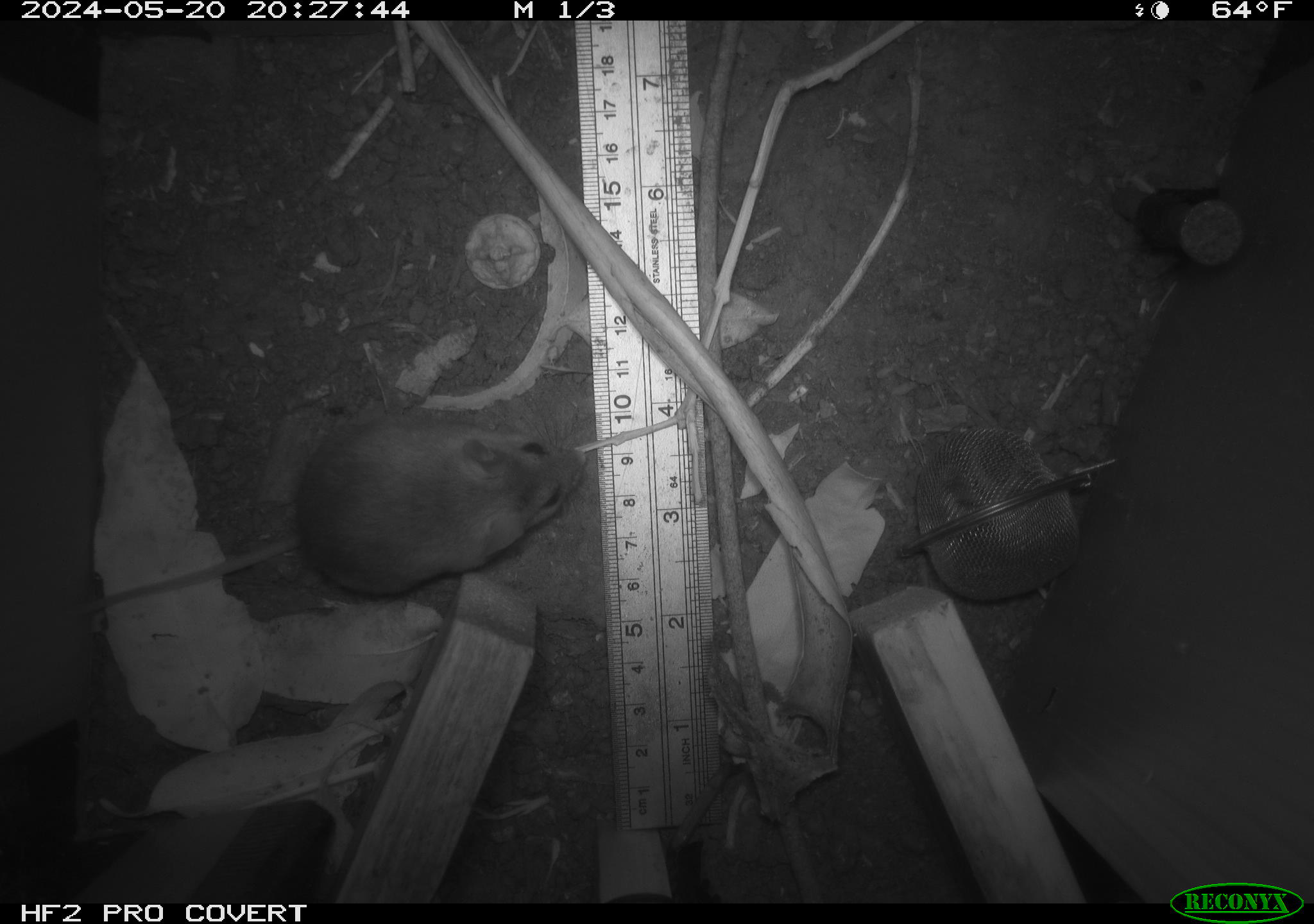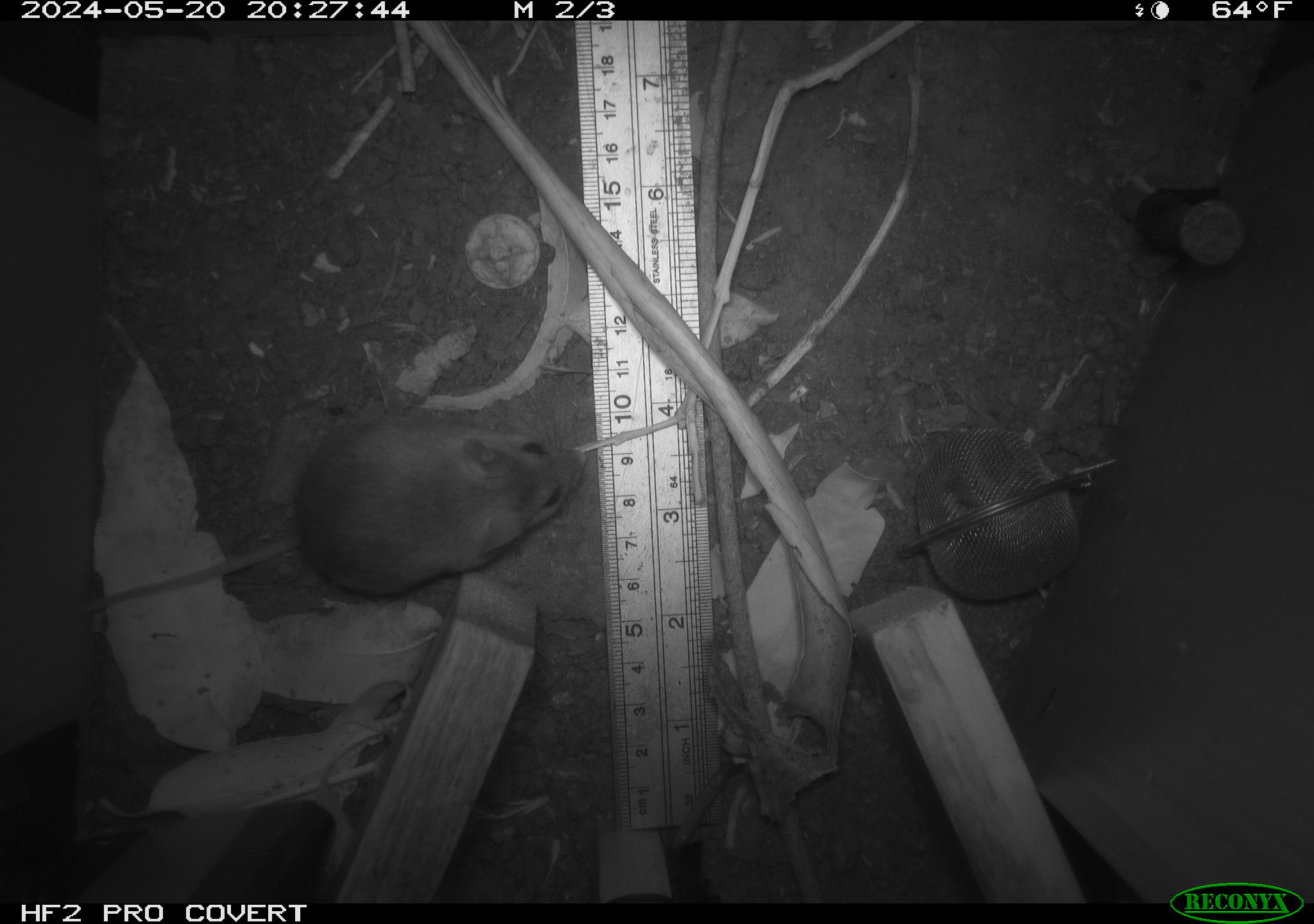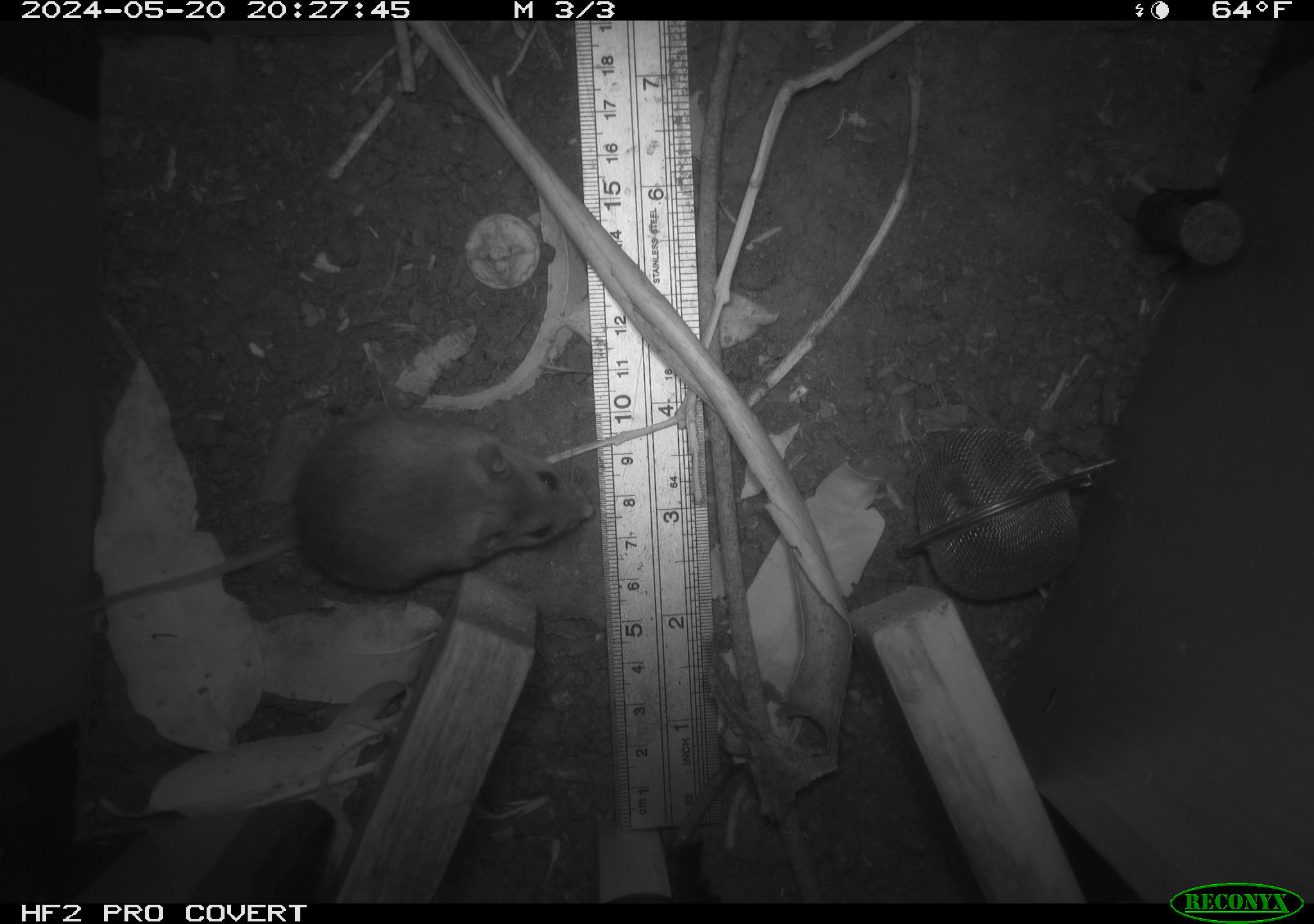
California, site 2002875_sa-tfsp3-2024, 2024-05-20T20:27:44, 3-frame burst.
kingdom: Animalia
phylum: Chordata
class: Mammalia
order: Rodentia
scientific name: Rodentia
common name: rodent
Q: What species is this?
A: Rodent (Rodentia).